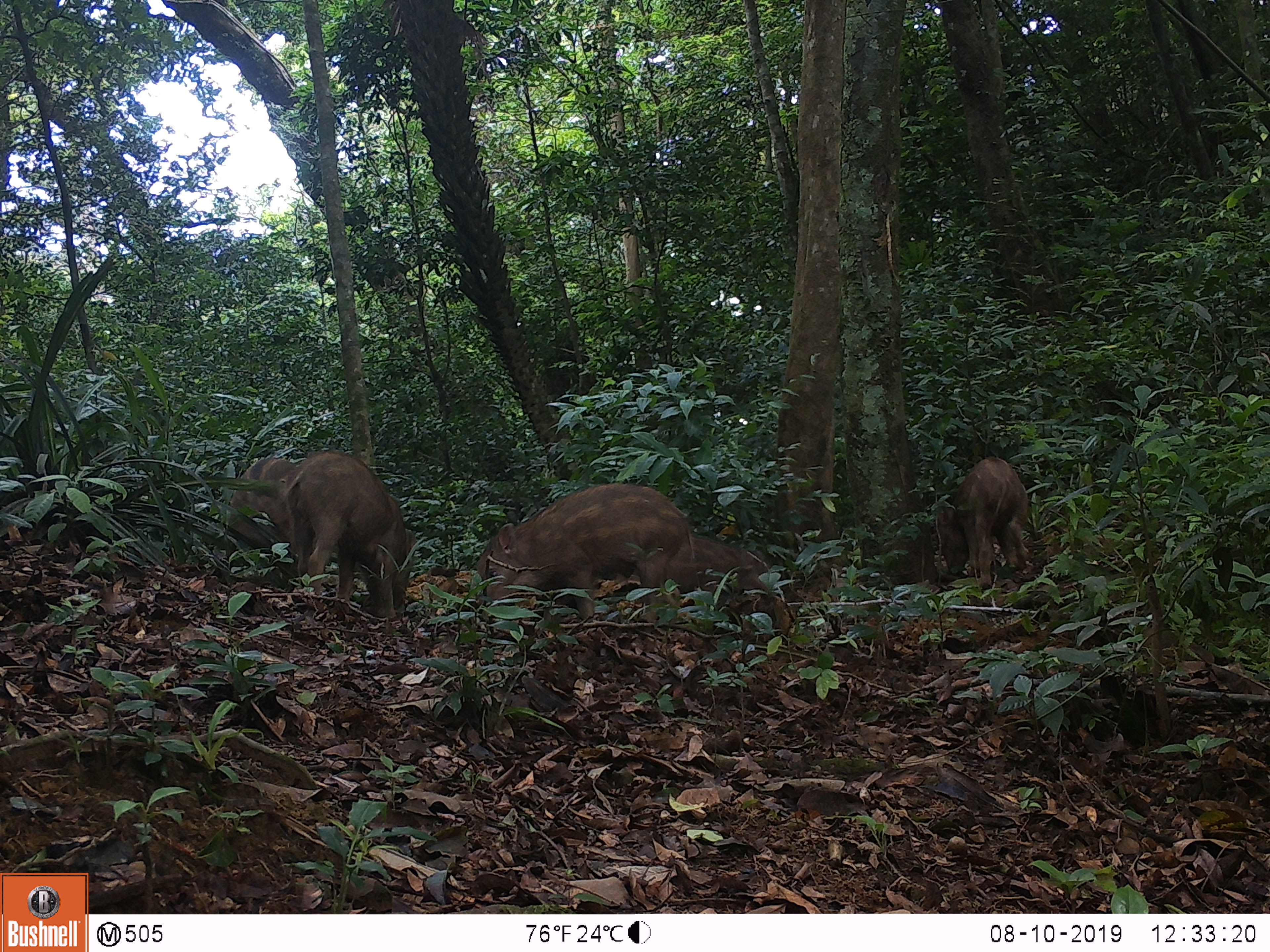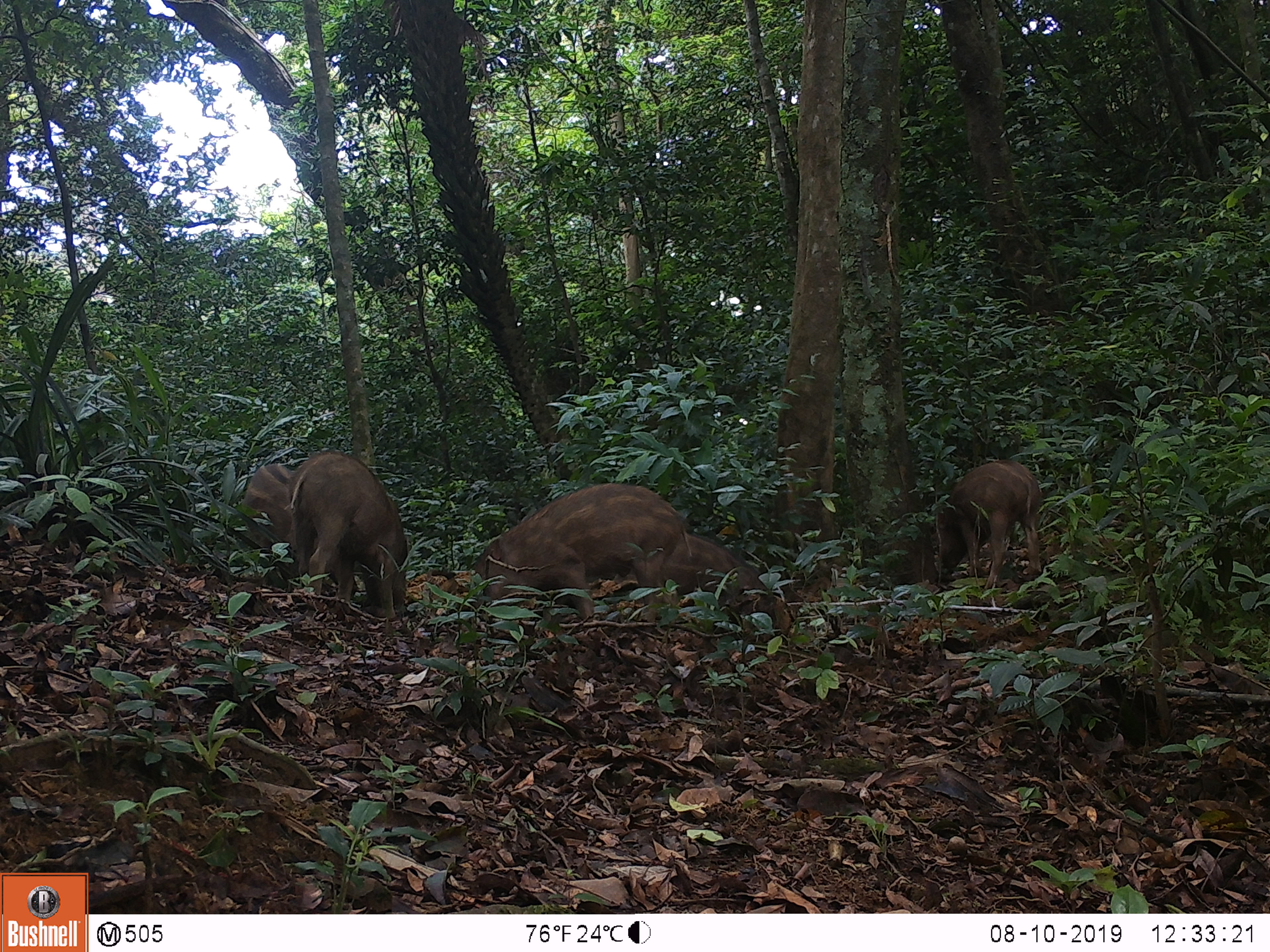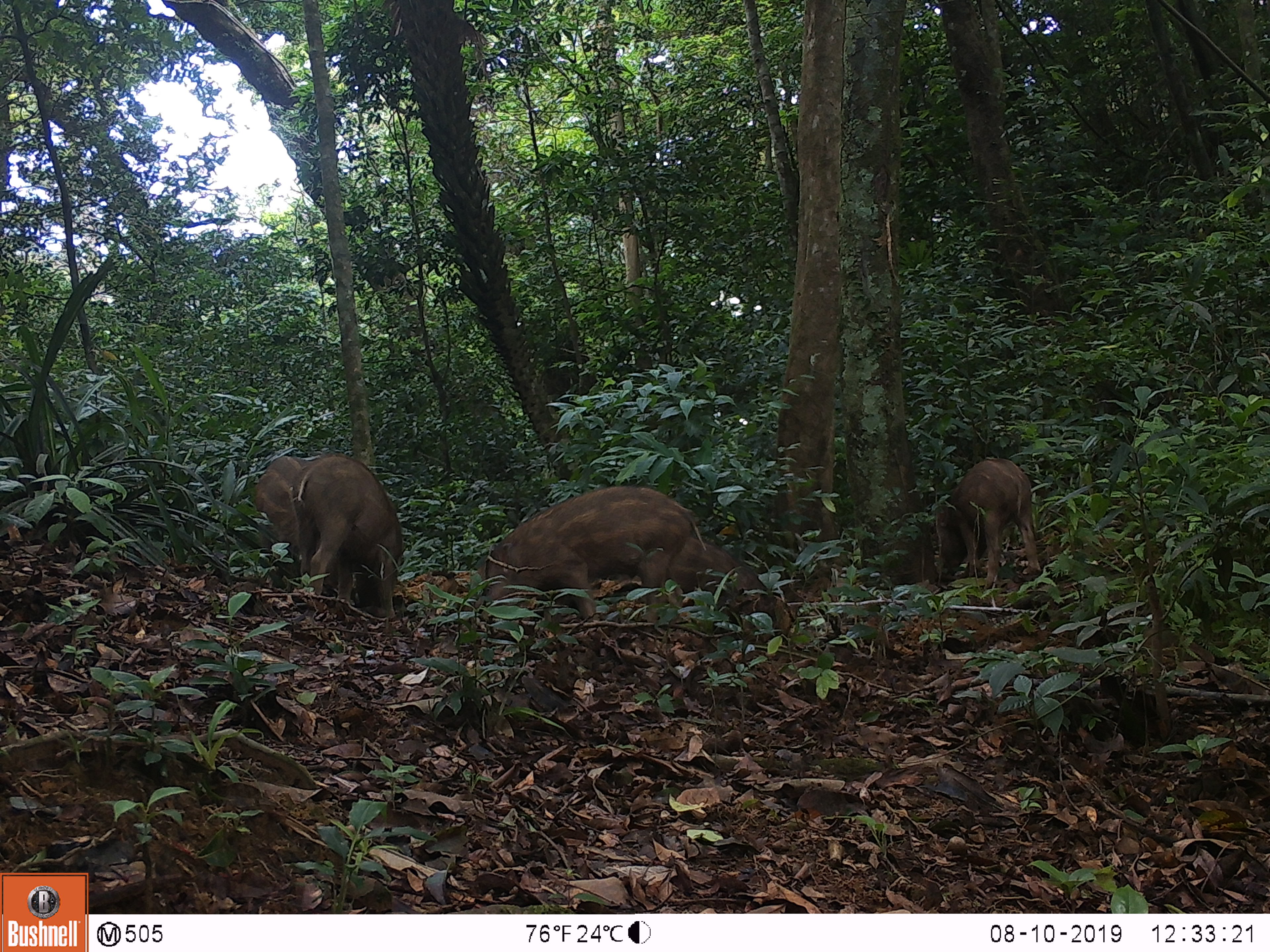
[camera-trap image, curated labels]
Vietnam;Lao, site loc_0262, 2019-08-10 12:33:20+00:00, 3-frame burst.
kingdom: Animalia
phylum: Chordata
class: Mammalia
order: Artiodactyla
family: Suidae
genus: Sus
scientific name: Sus scrofa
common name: eurasian wild pig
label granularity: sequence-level